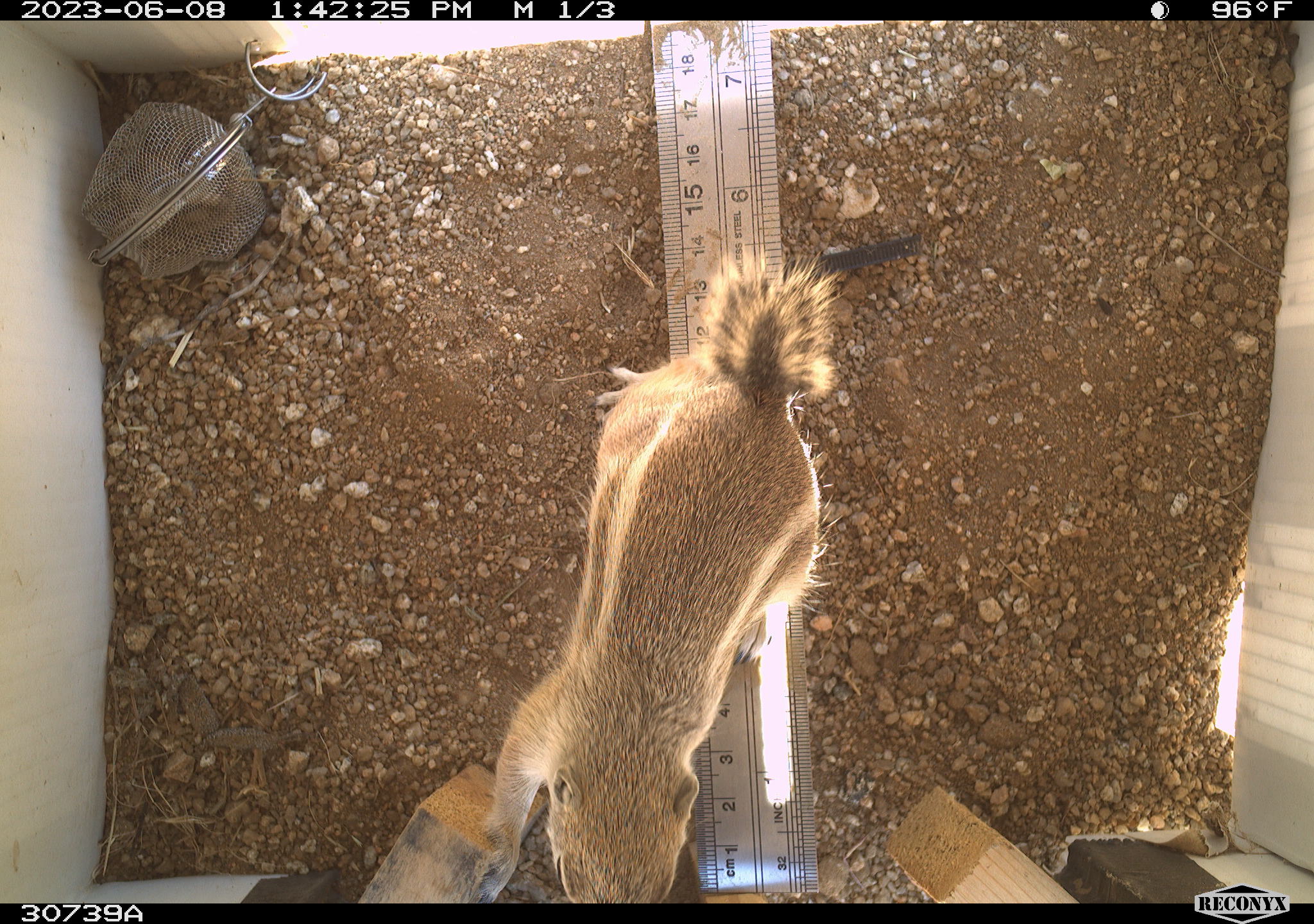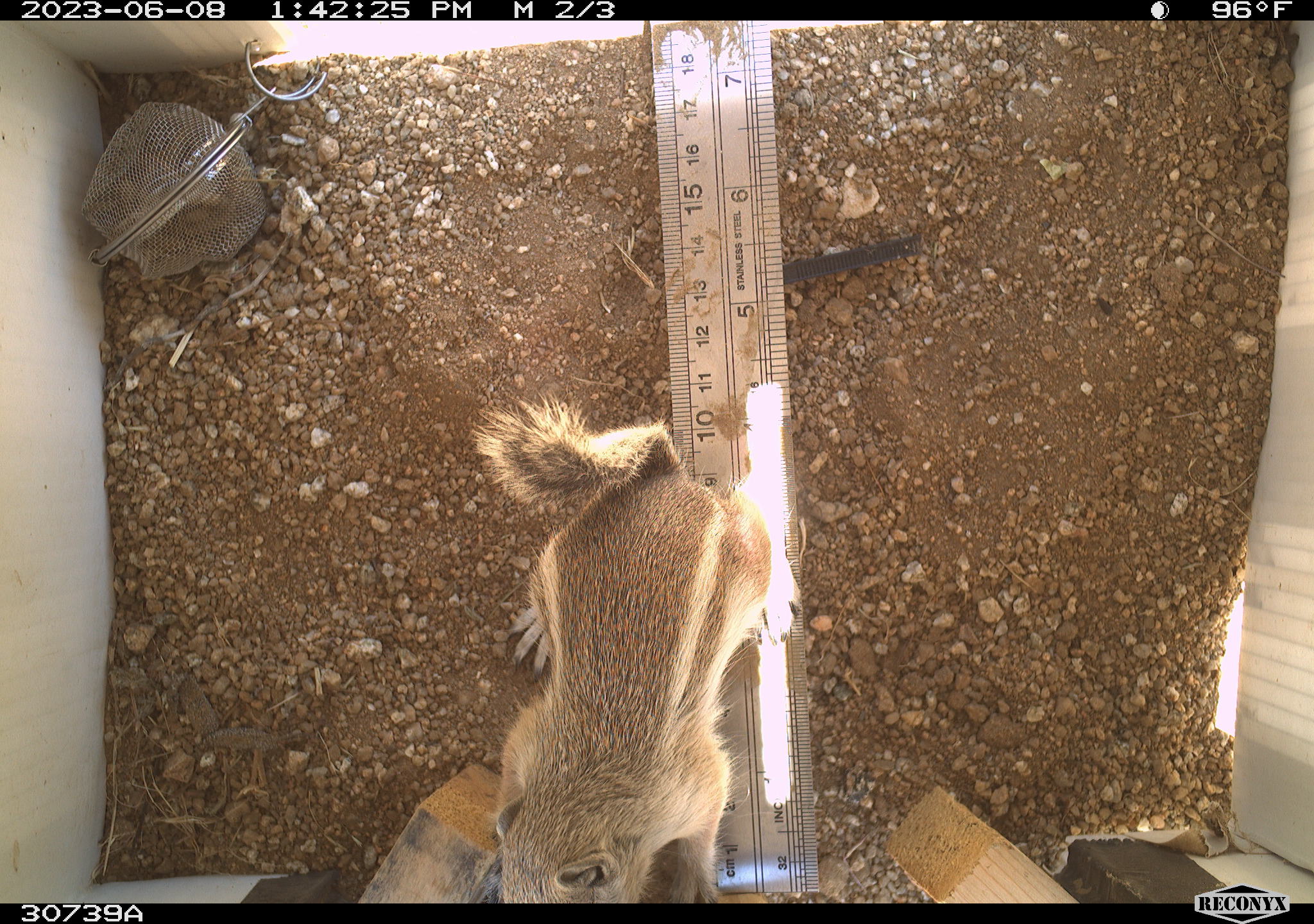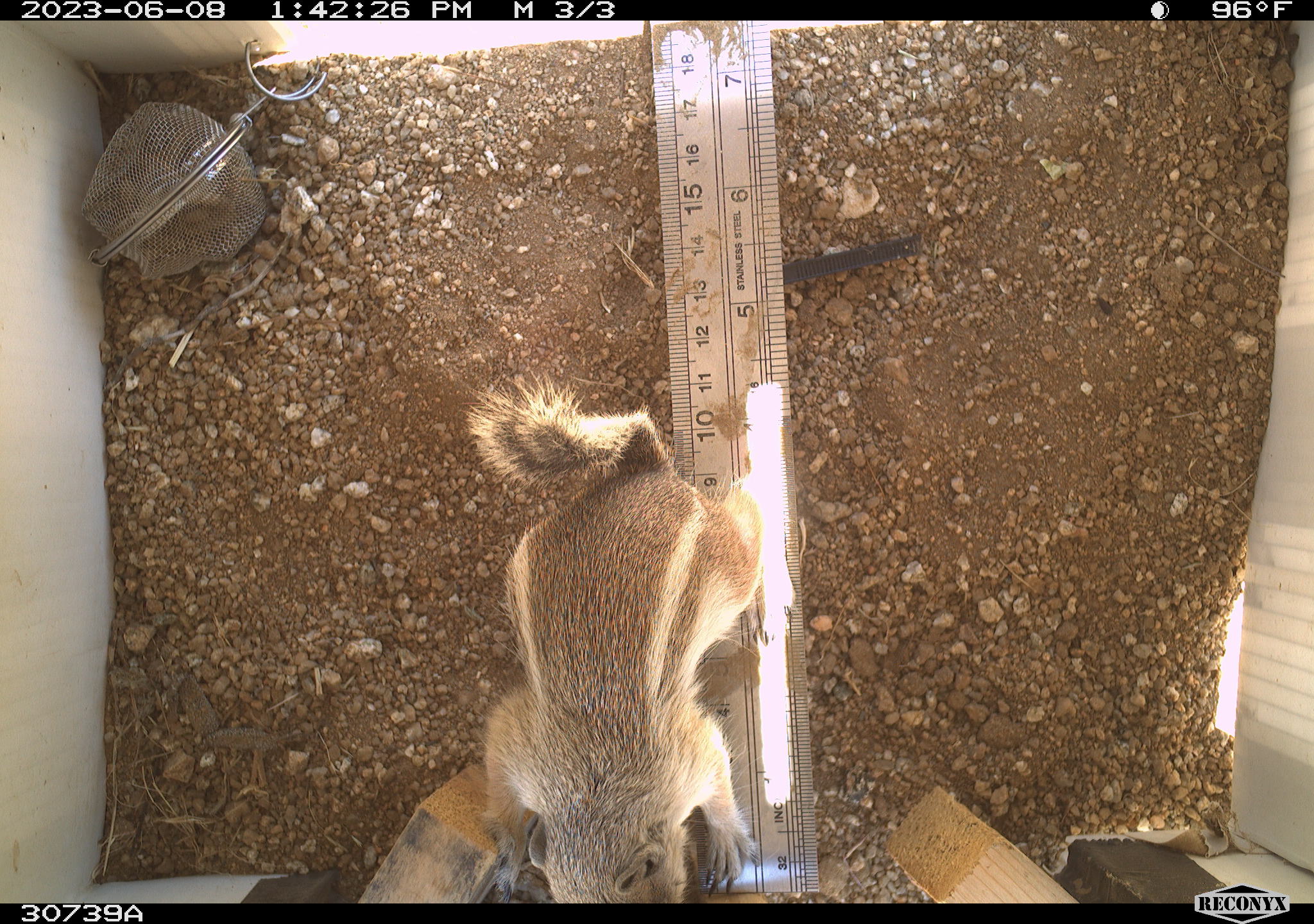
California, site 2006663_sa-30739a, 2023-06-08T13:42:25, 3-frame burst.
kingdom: Animalia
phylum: Chordata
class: Mammalia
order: Rodentia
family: Sciuridae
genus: Ammospermophilus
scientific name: Ammospermophilus leucurus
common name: white-tailed antelope squirrel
White-tailed antelope squirrel (Ammospermophilus leucurus).